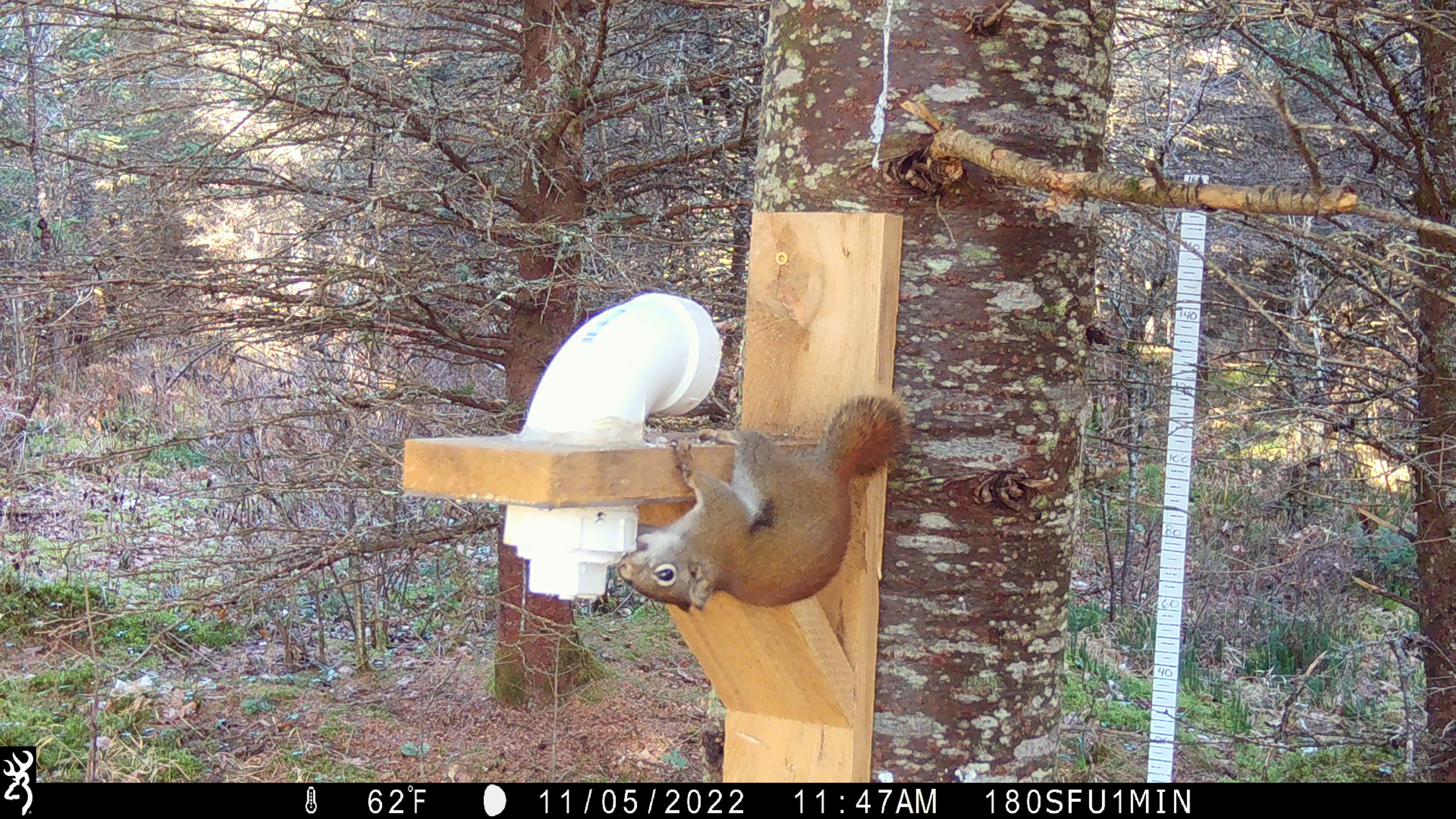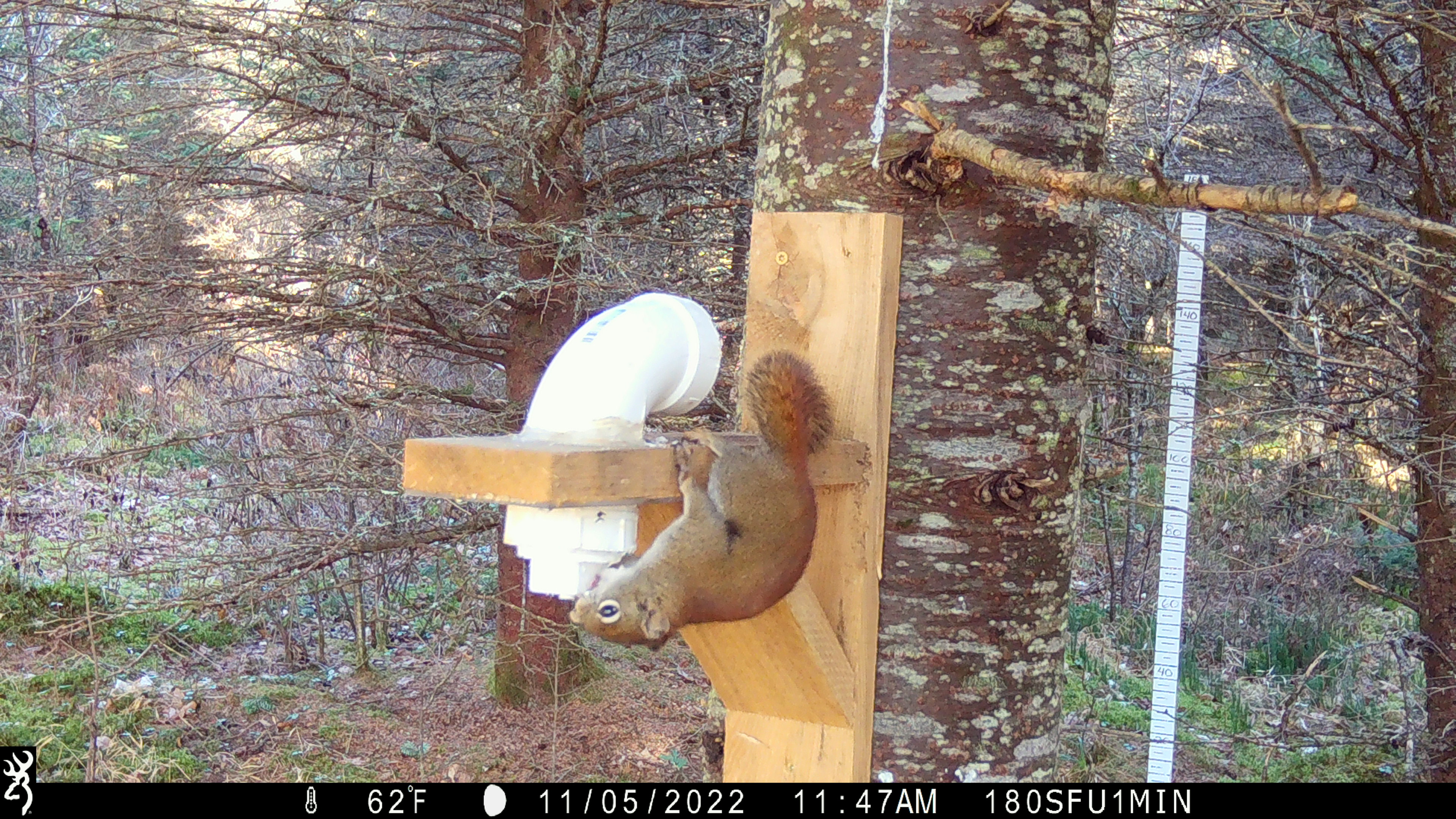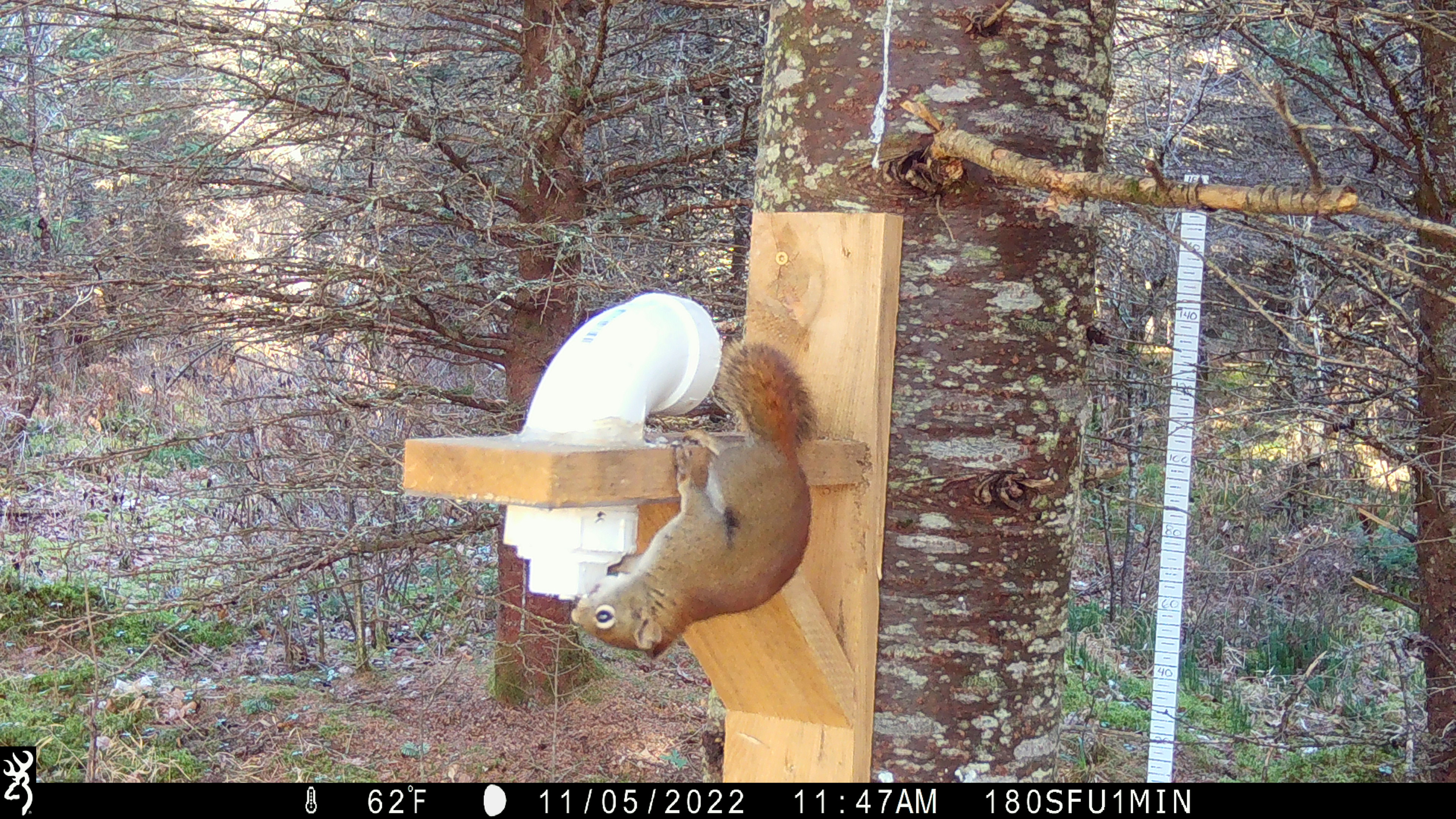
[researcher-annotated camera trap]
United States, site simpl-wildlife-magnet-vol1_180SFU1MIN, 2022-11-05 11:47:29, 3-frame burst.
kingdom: Animalia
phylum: Chordata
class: Mammalia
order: Rodentia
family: Sciuridae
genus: Tamiasciurus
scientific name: Tamiasciurus hudsonicus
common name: red squirrel